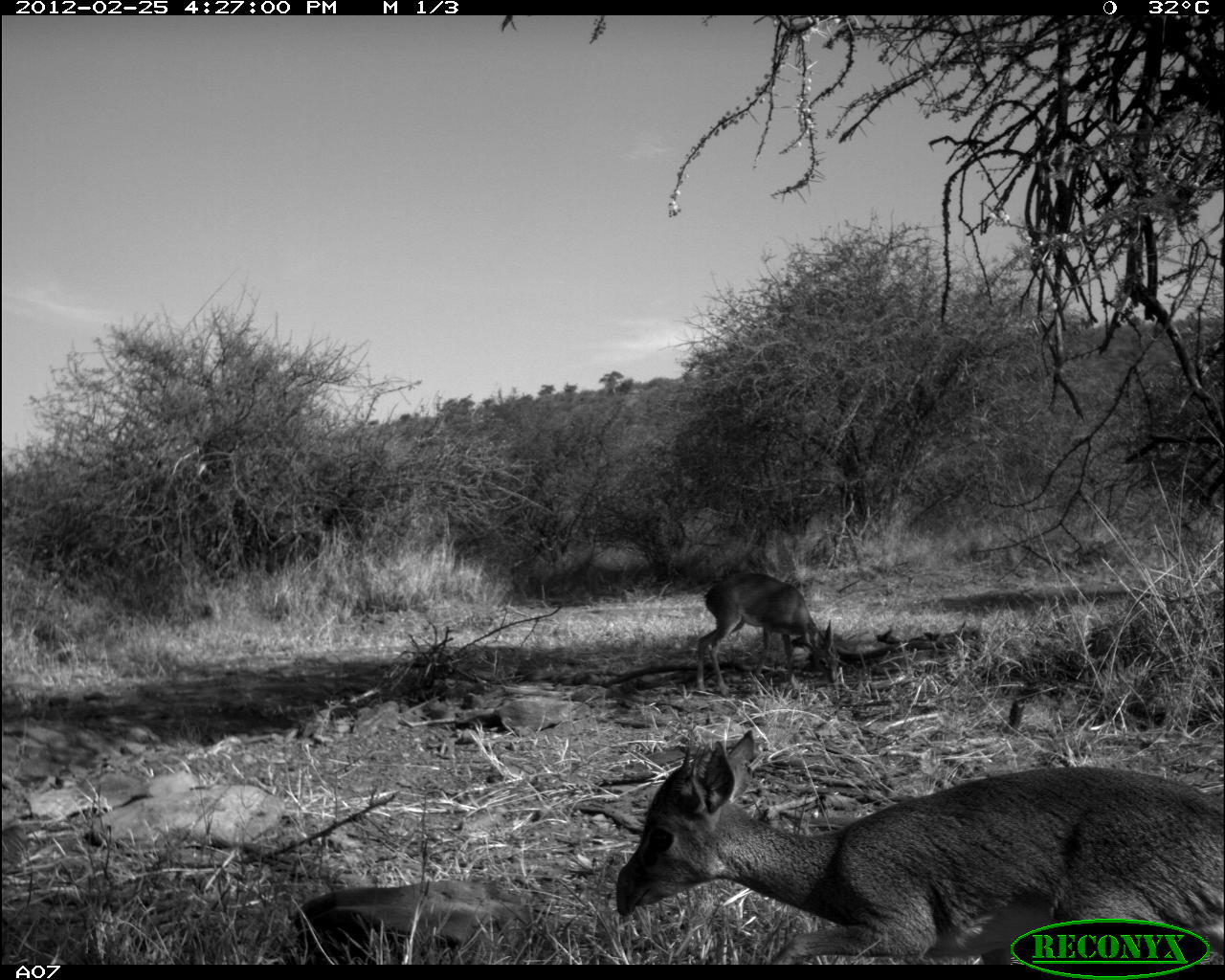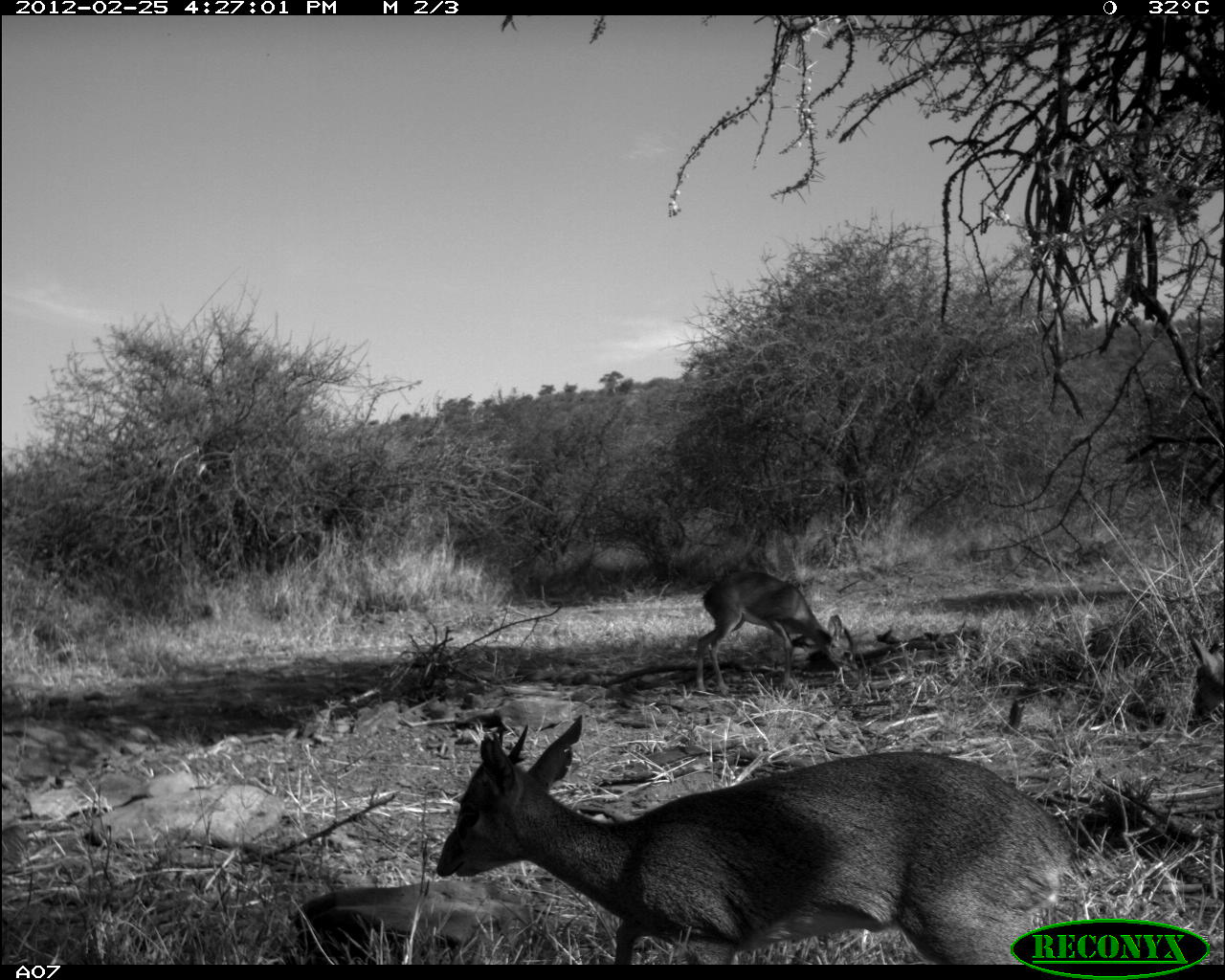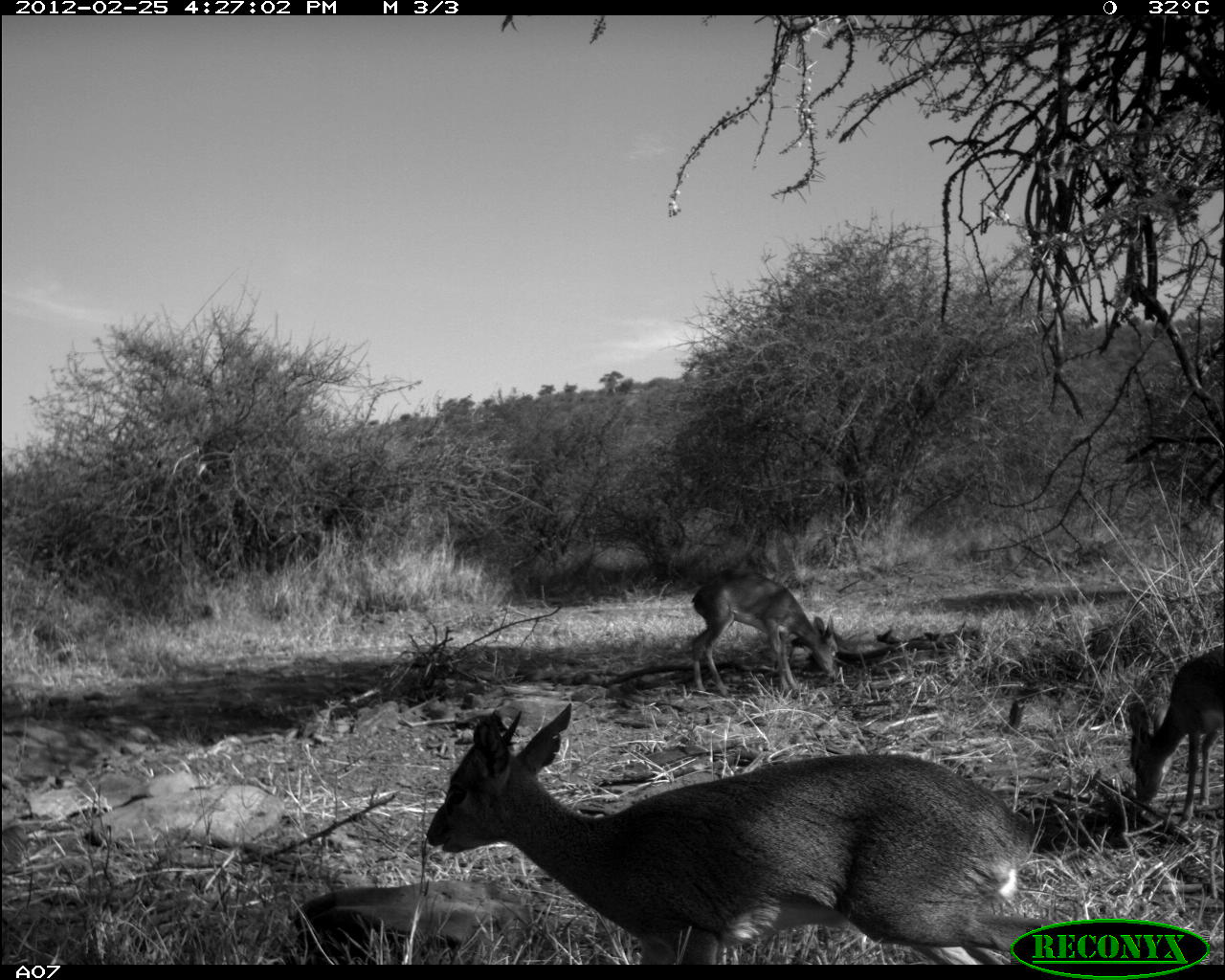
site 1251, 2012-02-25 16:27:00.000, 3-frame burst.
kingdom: Animalia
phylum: Chordata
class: Mammalia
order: Artiodactyla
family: Bovidae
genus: Madoqua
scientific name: Madoqua guentheri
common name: günther's dik-dik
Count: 2.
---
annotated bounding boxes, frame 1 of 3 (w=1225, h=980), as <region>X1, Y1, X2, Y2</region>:
madoqua guentheri: <region>616, 730, 1224, 965</region>; <region>697, 573, 840, 698</region>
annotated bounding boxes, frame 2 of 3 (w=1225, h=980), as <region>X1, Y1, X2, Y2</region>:
madoqua guentheri: <region>435, 714, 1082, 965</region>; <region>695, 571, 858, 692</region>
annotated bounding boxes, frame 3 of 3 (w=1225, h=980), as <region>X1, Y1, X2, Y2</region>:
madoqua guentheri: <region>427, 702, 1056, 965</region>; <region>691, 571, 839, 699</region>; <region>1127, 645, 1224, 831</region>